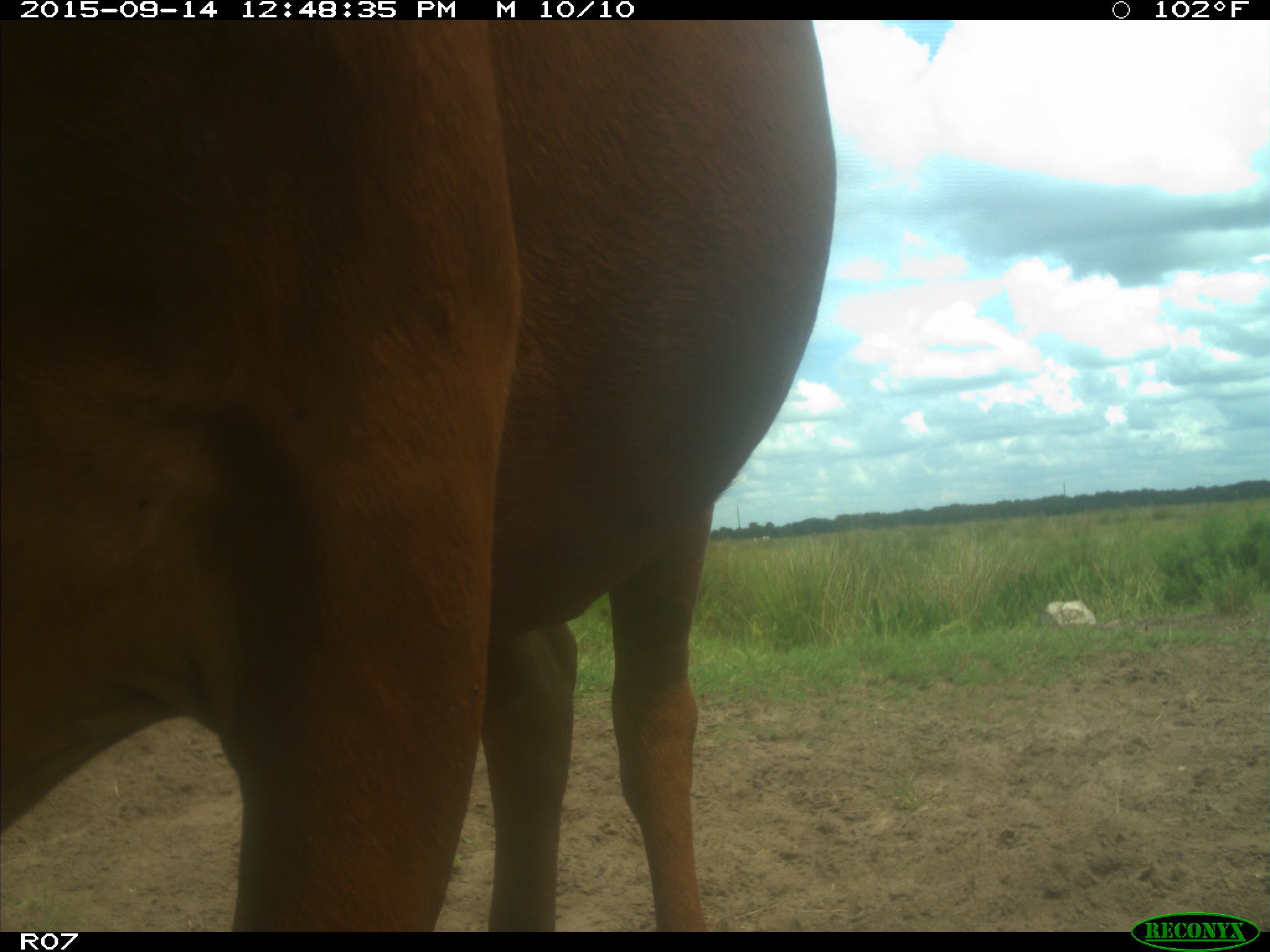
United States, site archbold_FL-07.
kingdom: Animalia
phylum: Chordata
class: Mammalia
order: Artiodactyla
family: Bovidae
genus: Bos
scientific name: Bos taurus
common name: domestic cow